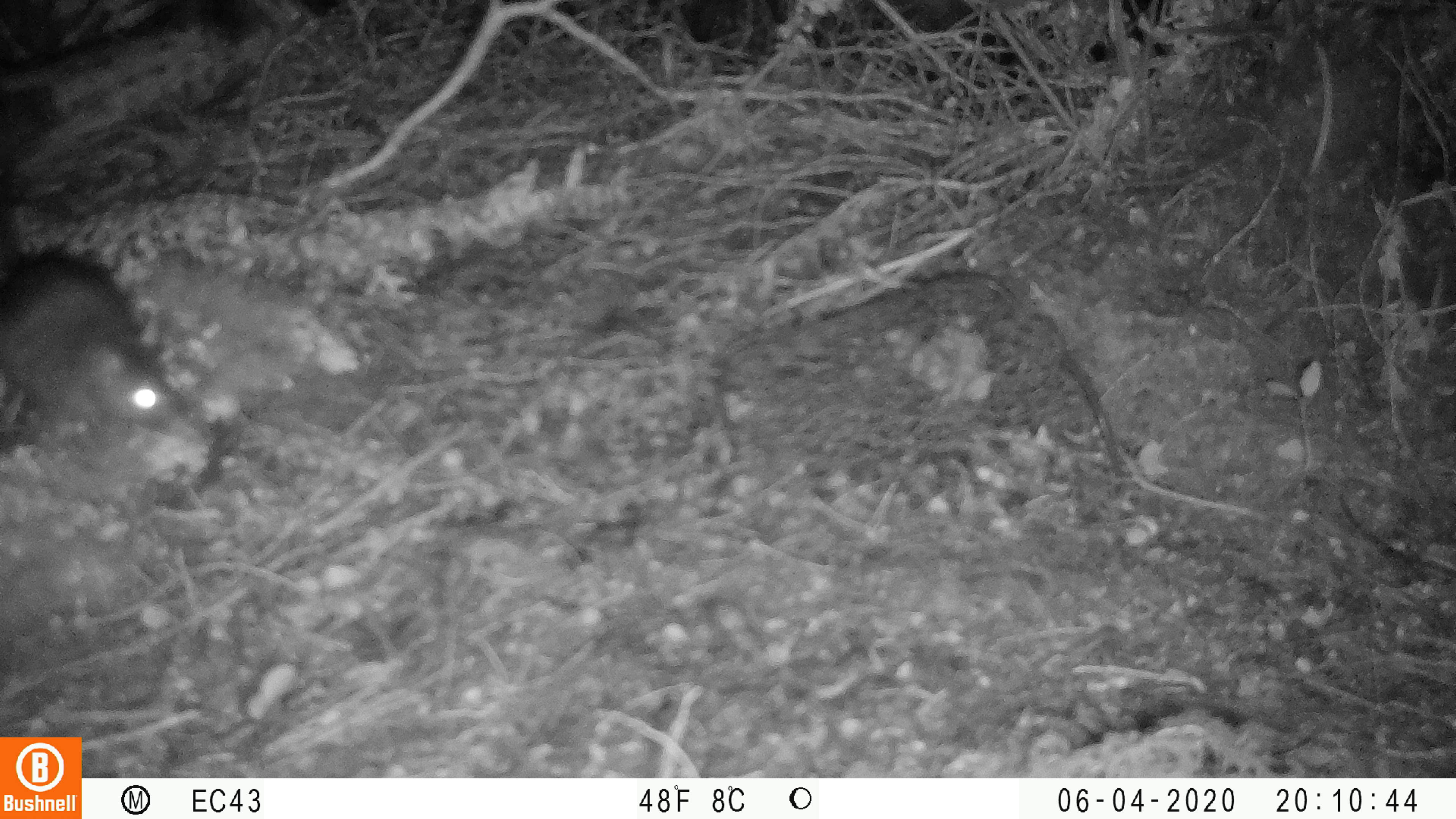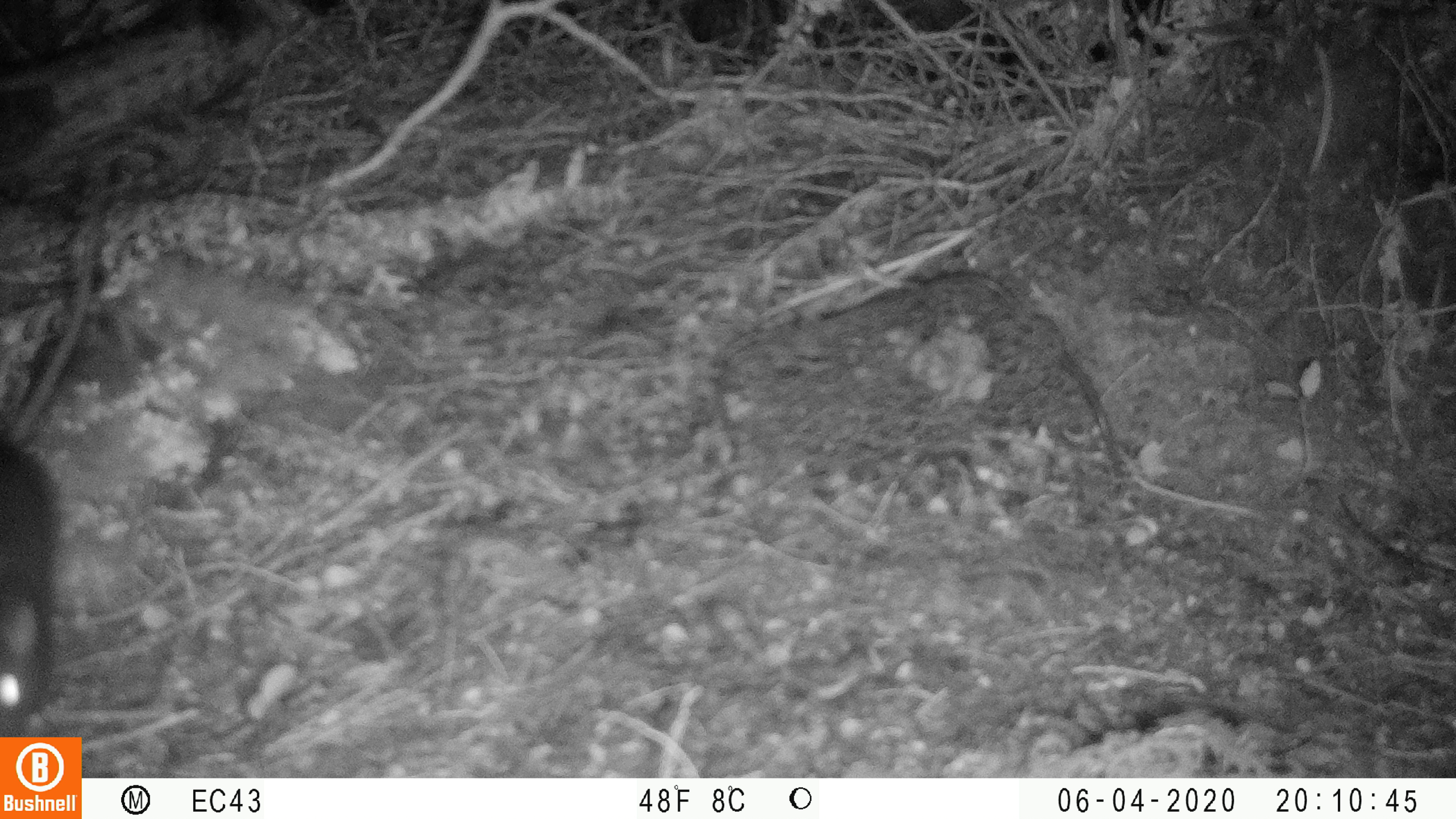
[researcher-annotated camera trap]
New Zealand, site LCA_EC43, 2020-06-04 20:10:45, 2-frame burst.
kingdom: Animalia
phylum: Chordata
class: Mammalia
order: Rodentia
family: Muridae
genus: Rattus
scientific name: Rattus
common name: rat